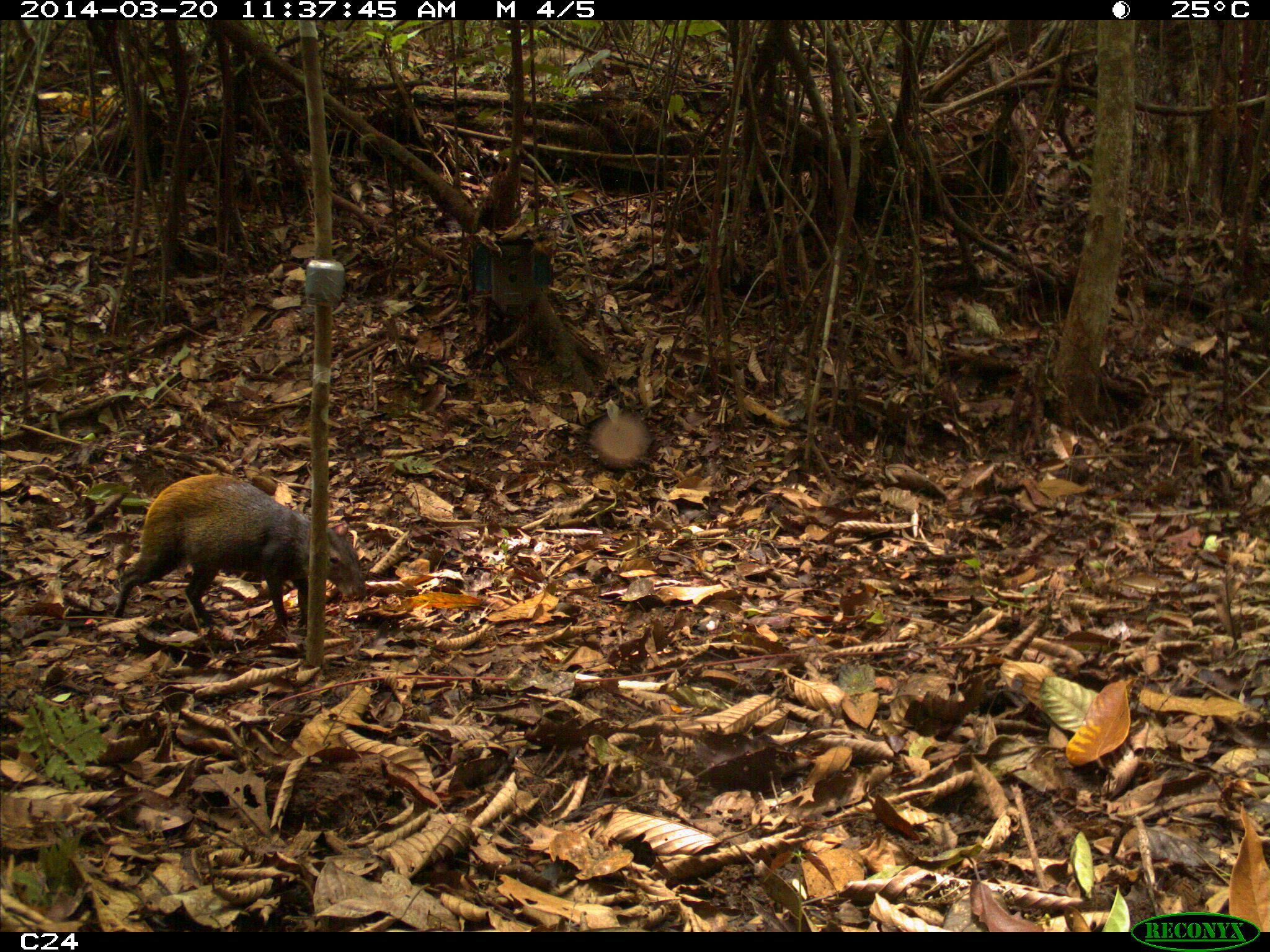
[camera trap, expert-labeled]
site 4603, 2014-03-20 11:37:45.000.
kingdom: Animalia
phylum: Chordata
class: Mammalia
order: Rodentia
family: Dasyproctidae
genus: Dasyprocta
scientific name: Dasyprocta leporina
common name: red-rumped agouti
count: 1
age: adult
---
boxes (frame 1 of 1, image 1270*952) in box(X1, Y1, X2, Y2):
dasyprocta leporina: box(112, 468, 364, 640)